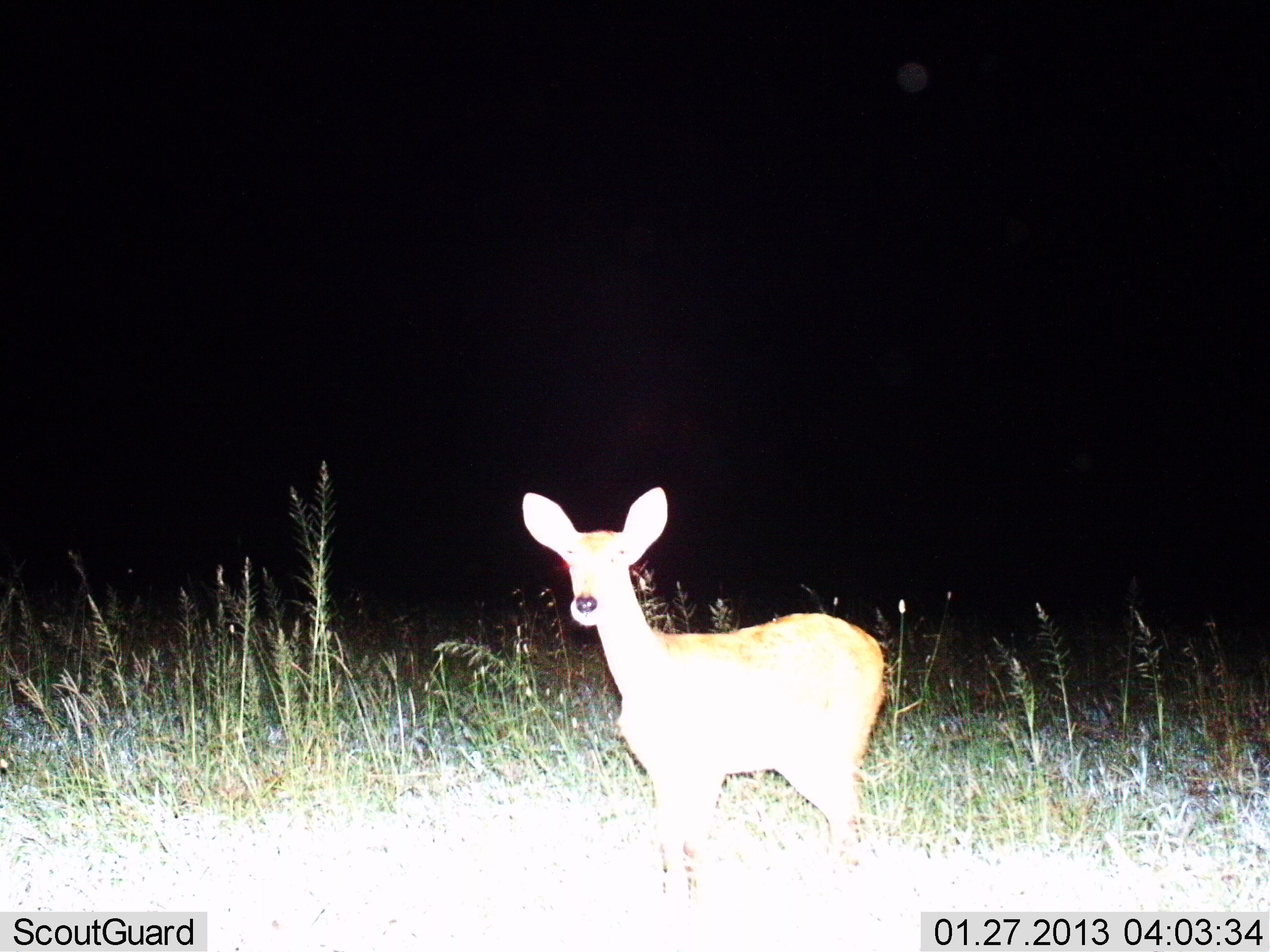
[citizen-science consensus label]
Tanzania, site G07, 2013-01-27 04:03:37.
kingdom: Animalia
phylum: Chordata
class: Mammalia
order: Artiodactyla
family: Bovidae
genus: Redunca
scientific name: Redunca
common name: reedbuck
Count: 1.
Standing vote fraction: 100%.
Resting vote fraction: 0%.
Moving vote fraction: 0%.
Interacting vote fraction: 15%.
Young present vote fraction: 0%.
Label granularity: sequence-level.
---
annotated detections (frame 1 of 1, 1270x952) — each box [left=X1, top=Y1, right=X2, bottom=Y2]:
animal: [left=521, top=488, right=886, bottom=914]